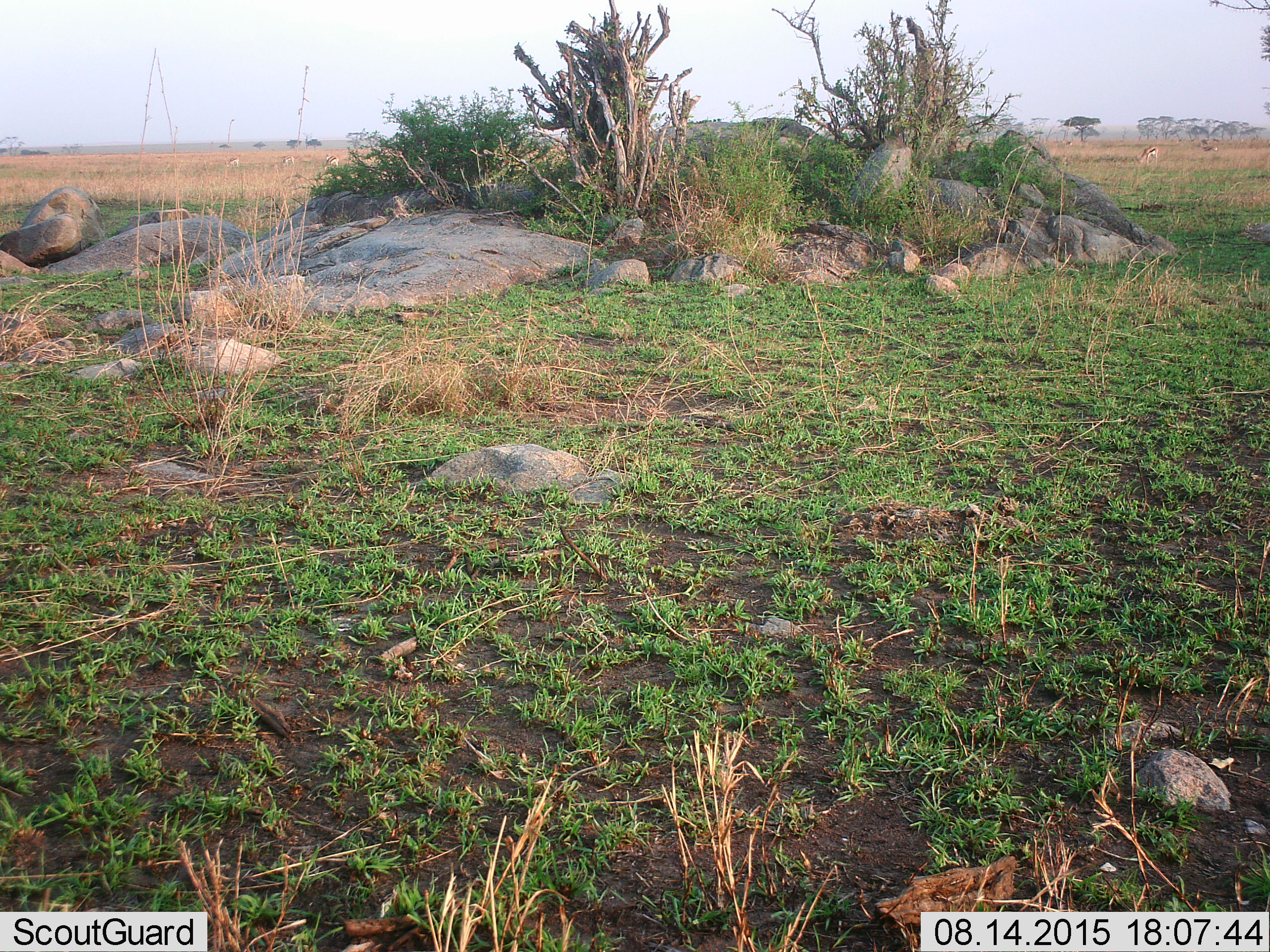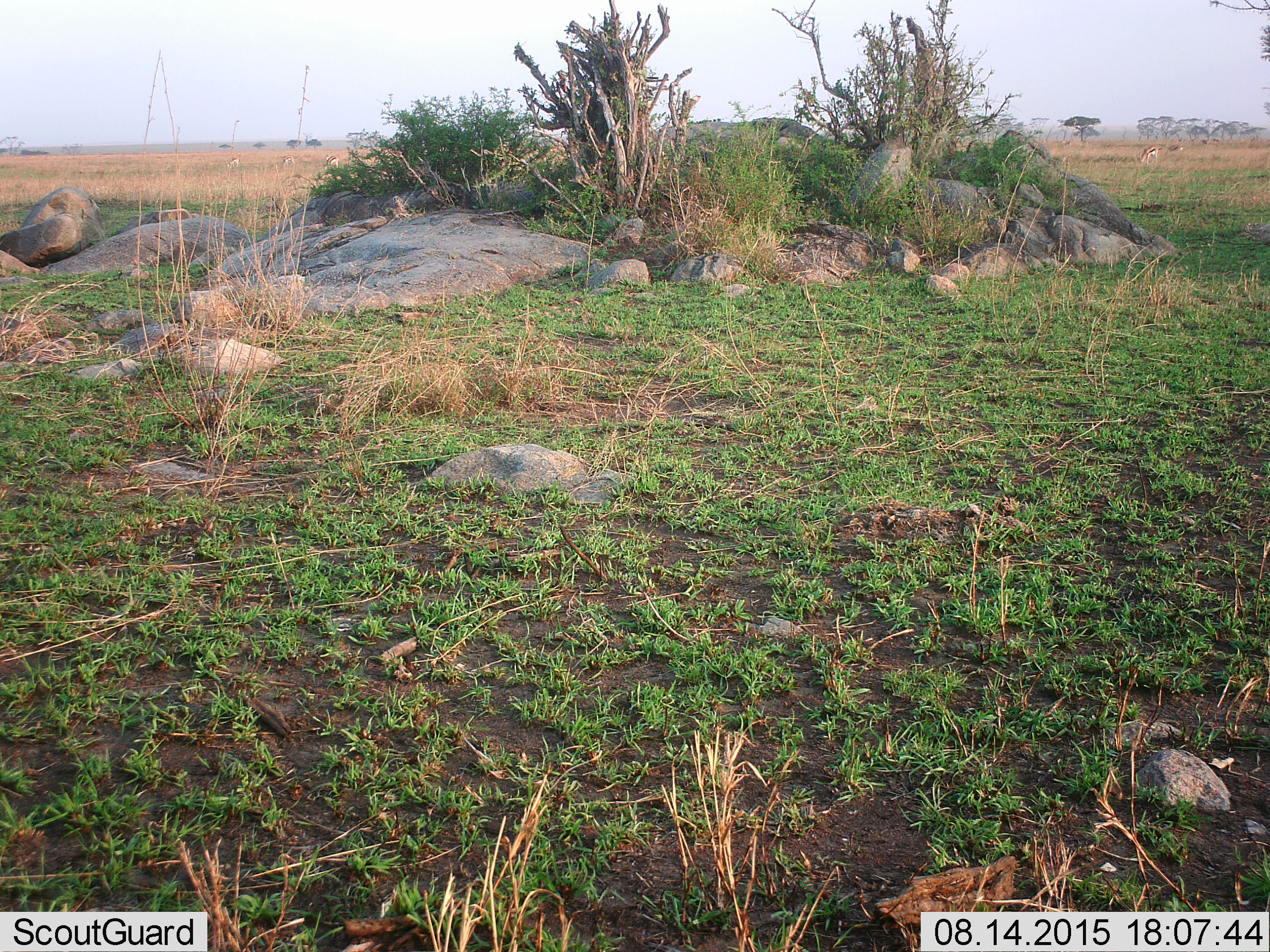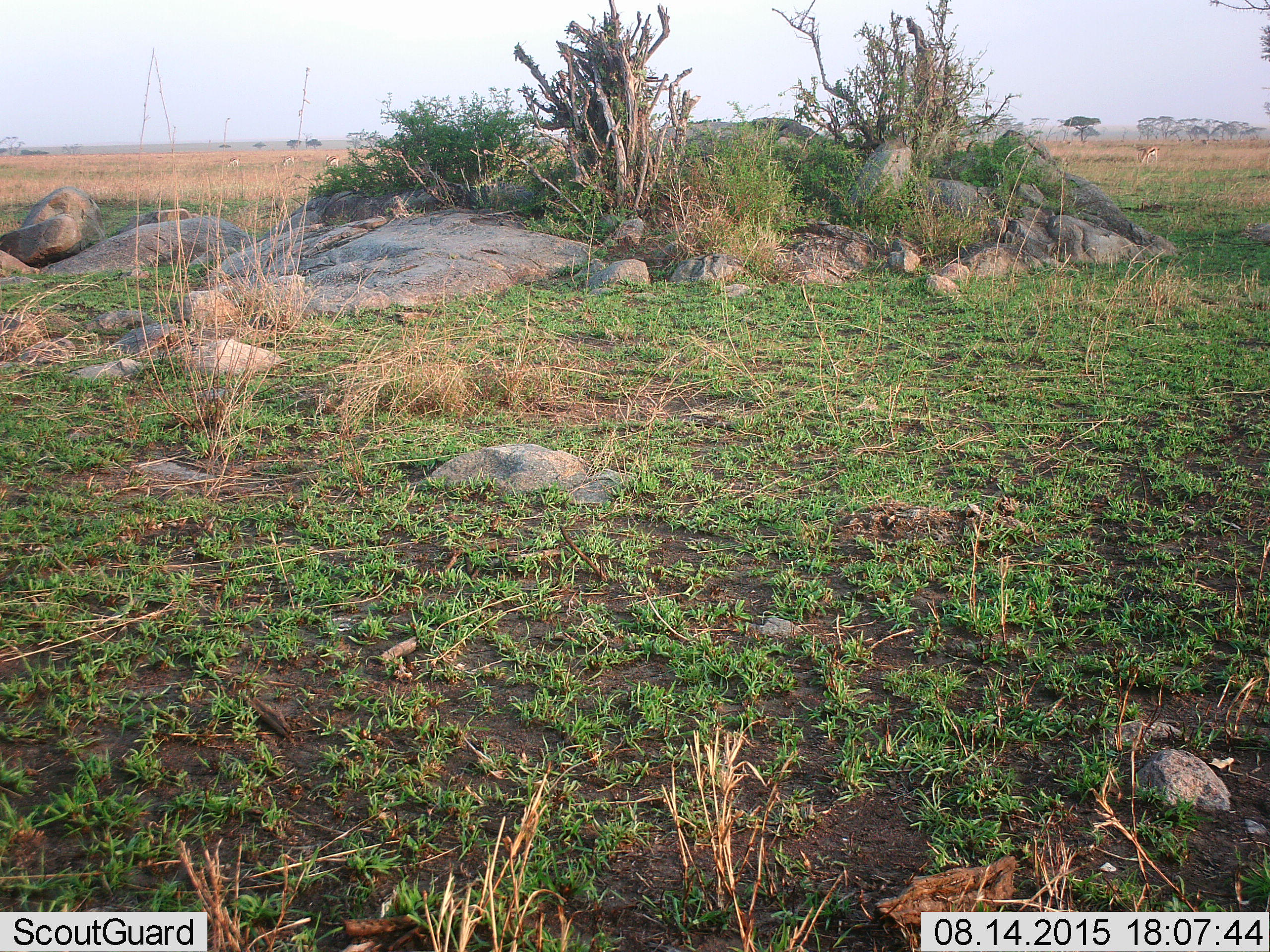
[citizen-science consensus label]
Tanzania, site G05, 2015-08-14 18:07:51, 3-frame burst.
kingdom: Animalia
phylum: Chordata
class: Mammalia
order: Artiodactyla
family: Bovidae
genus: Eudorcas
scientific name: Eudorcas thomsonii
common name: thomson's gazelle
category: gazellethomsons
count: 7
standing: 54%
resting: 0%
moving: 54%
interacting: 0%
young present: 8%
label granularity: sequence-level